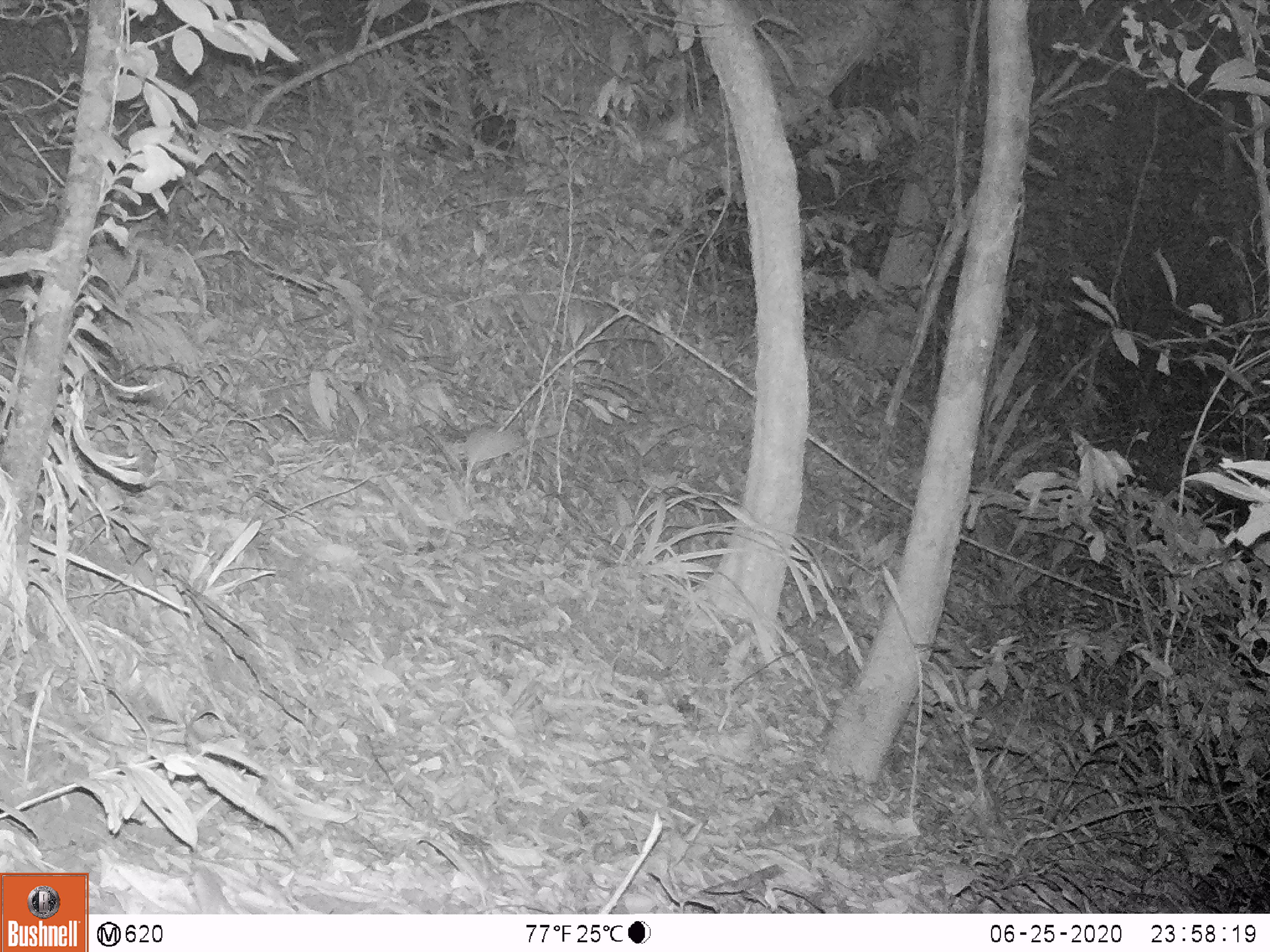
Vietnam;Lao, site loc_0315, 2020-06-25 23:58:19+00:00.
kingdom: Animalia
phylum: Chordata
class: Mammalia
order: Artiodactyla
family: Cervidae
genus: Rusa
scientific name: Rusa unicolor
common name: sambar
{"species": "sambar (Rusa unicolor)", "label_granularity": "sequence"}